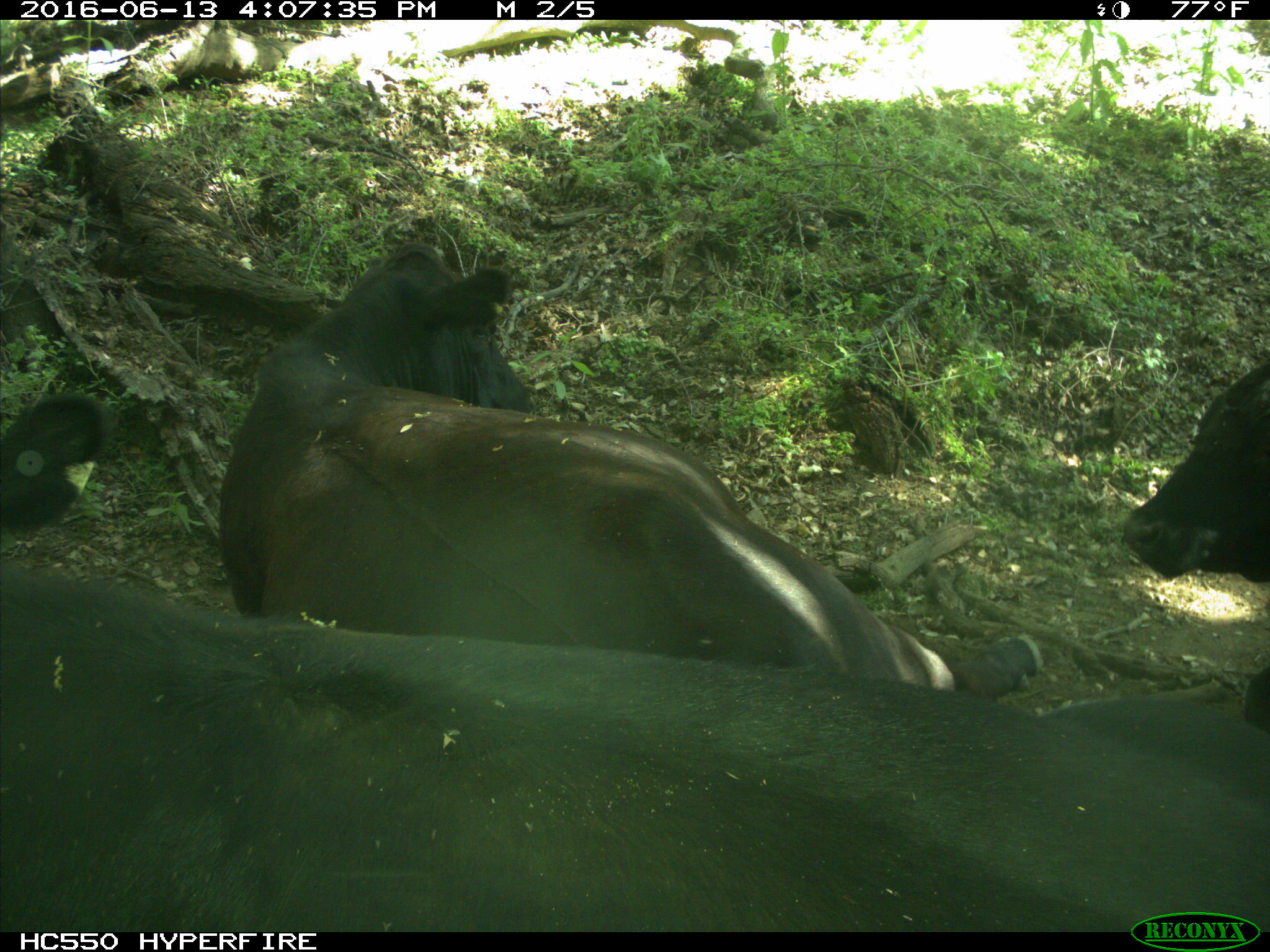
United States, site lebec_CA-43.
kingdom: Animalia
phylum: Chordata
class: Mammalia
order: Artiodactyla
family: Bovidae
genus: Bos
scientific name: Bos taurus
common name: domestic cow